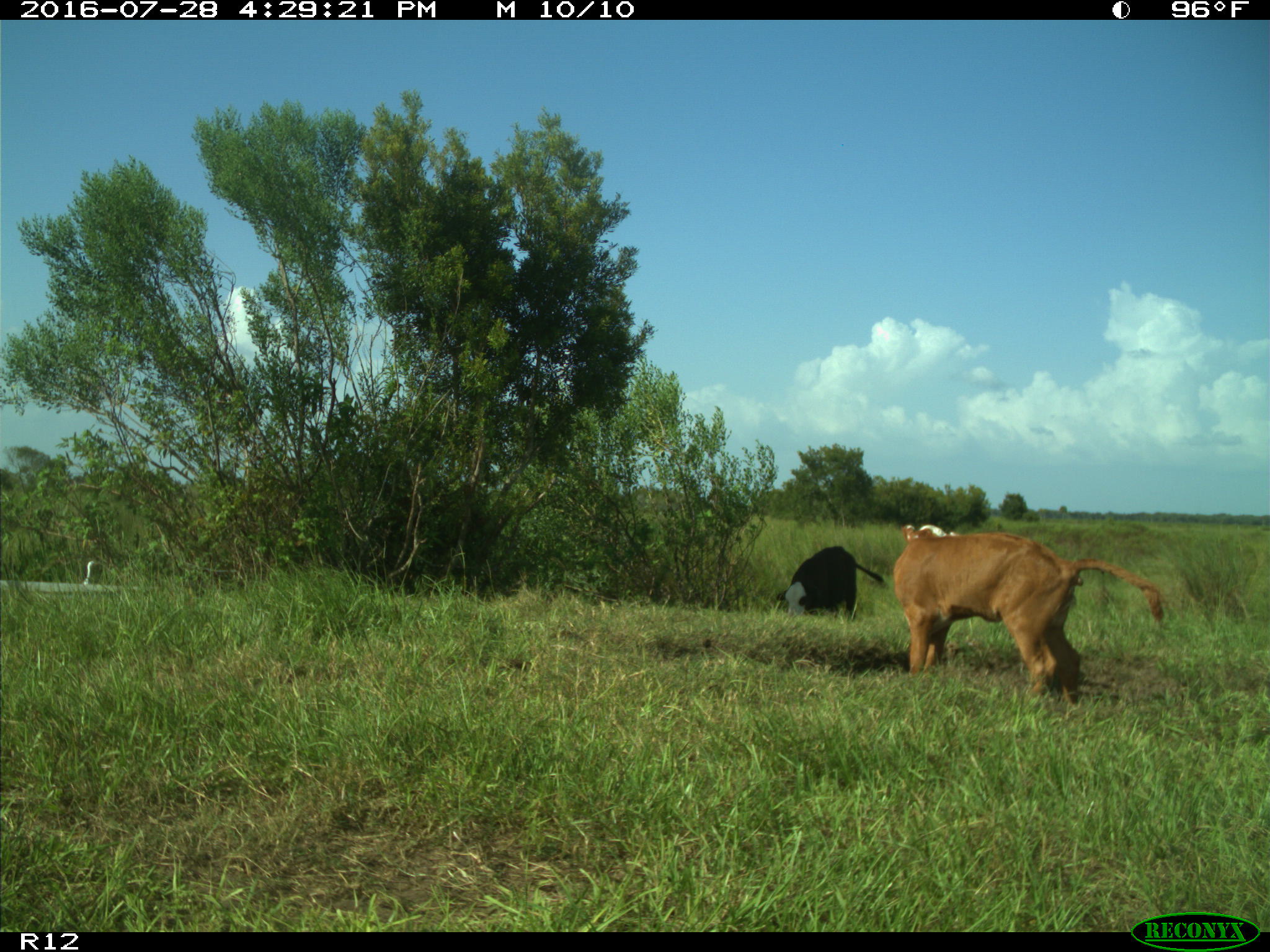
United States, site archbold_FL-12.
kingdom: Animalia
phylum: Chordata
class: Mammalia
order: Artiodactyla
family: Bovidae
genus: Bos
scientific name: Bos taurus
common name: domestic cow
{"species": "Bos taurus (domestic cow)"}